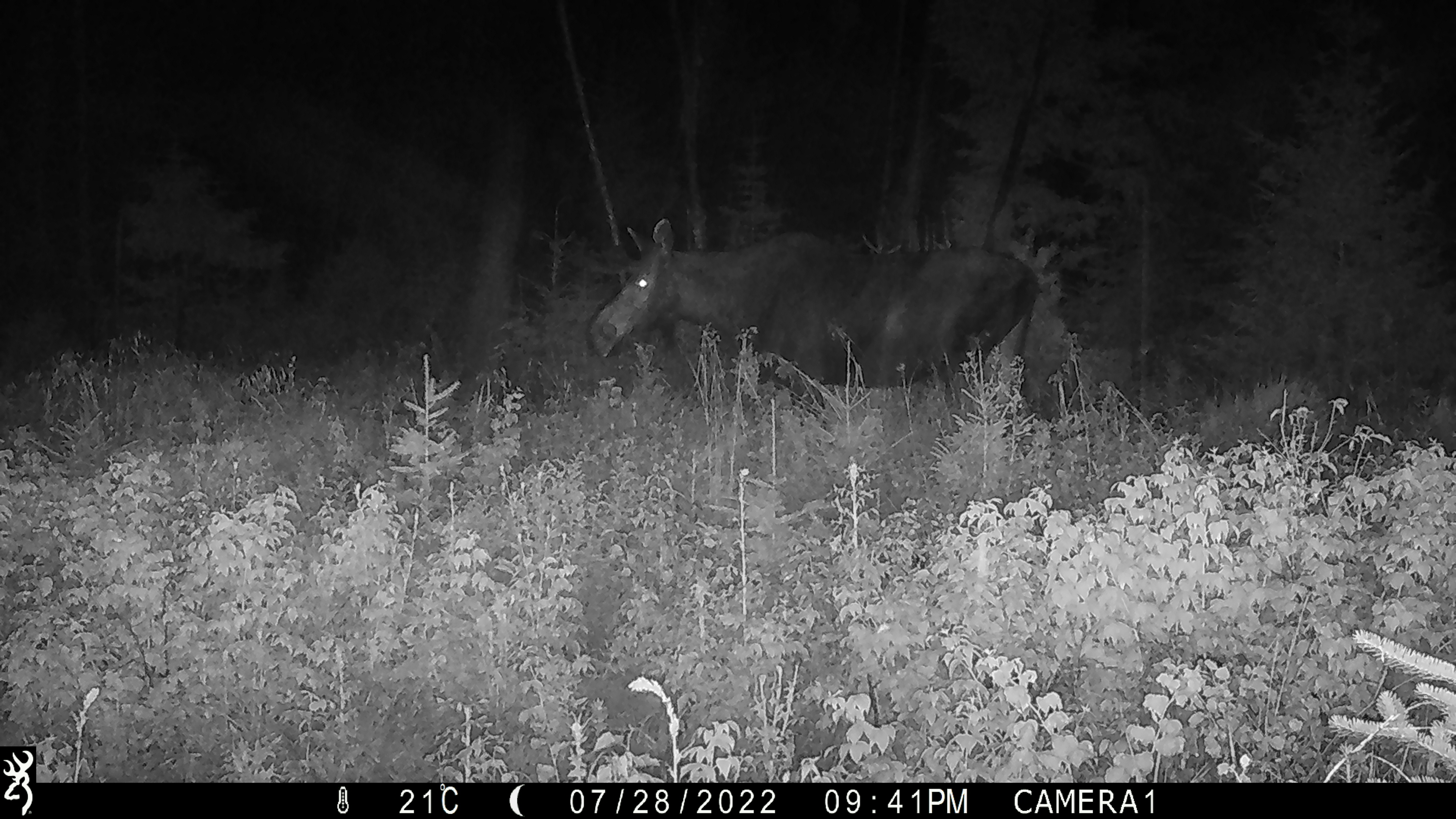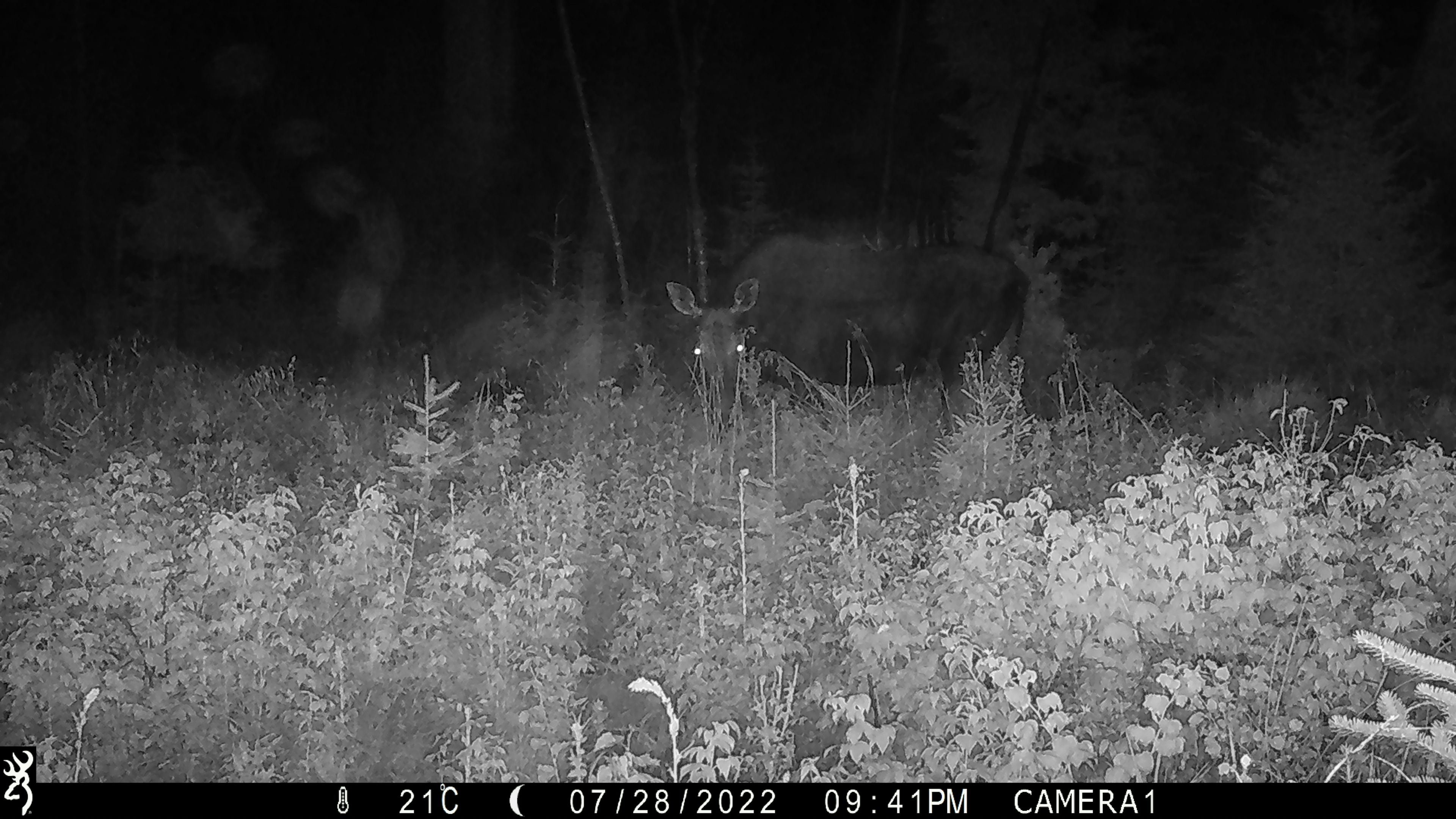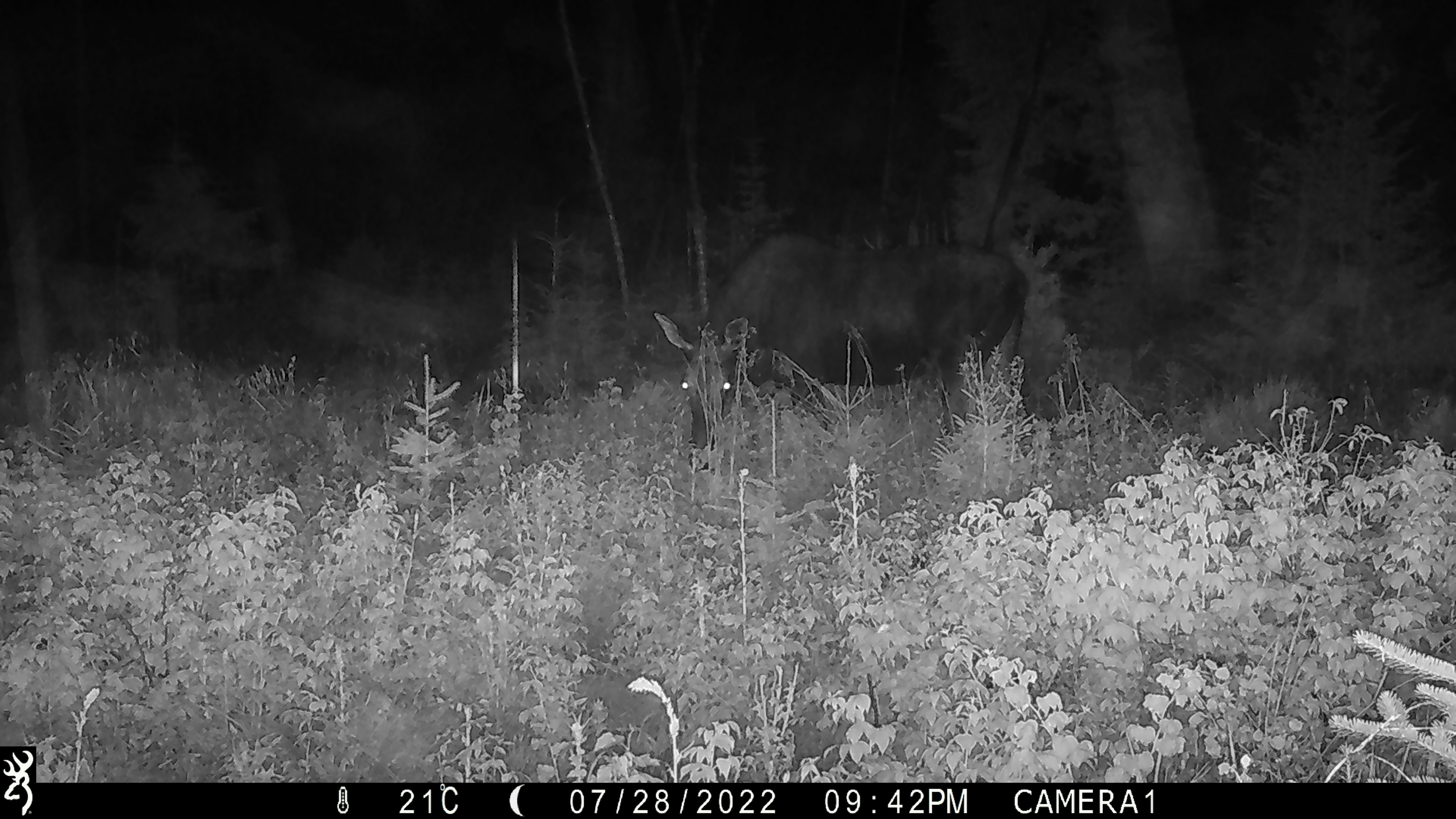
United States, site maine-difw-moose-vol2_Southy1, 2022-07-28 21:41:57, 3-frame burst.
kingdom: Animalia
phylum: Chordata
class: Mammalia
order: Artiodactyla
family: Cervidae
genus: Alces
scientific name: Alces alces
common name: moose